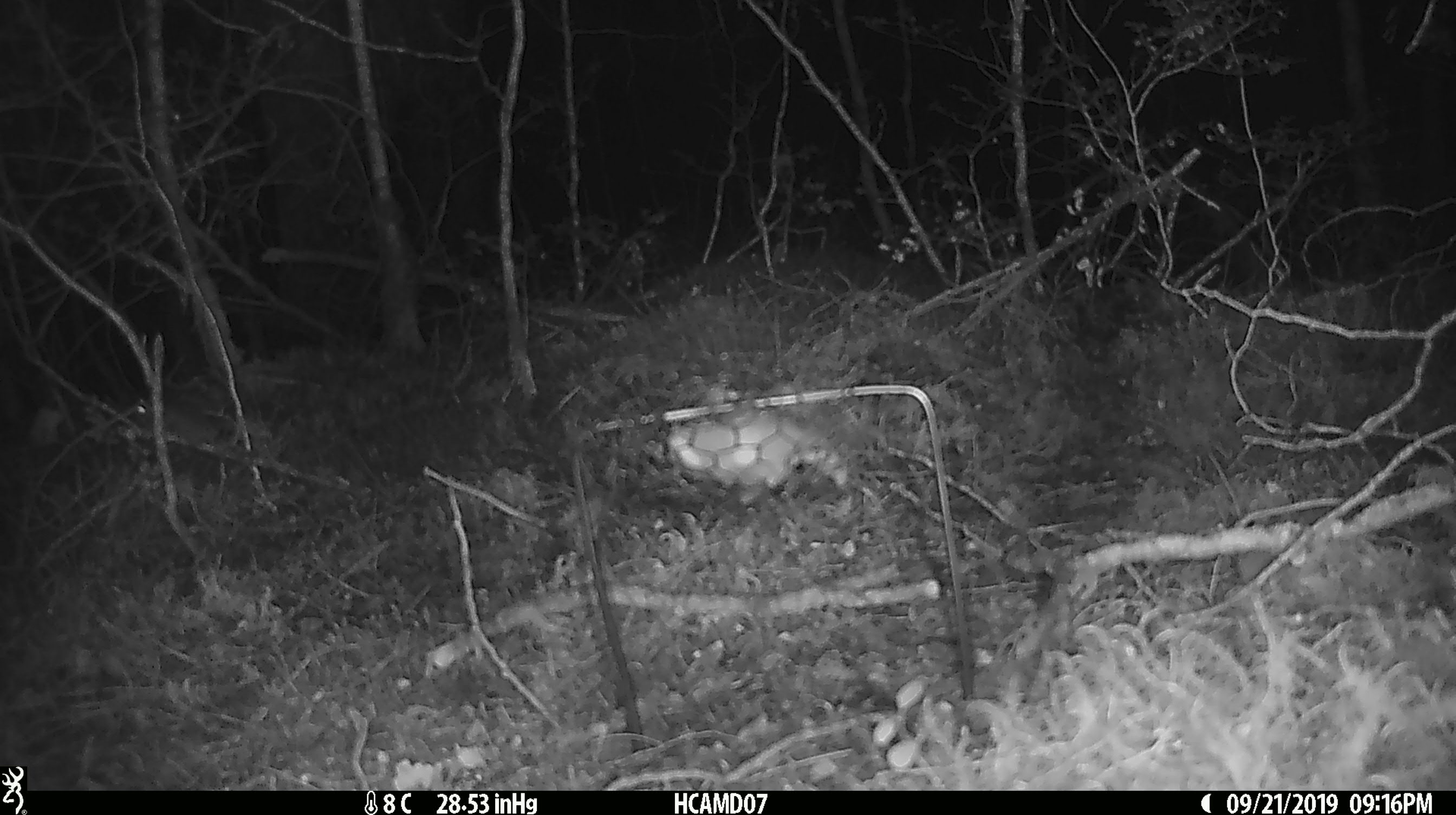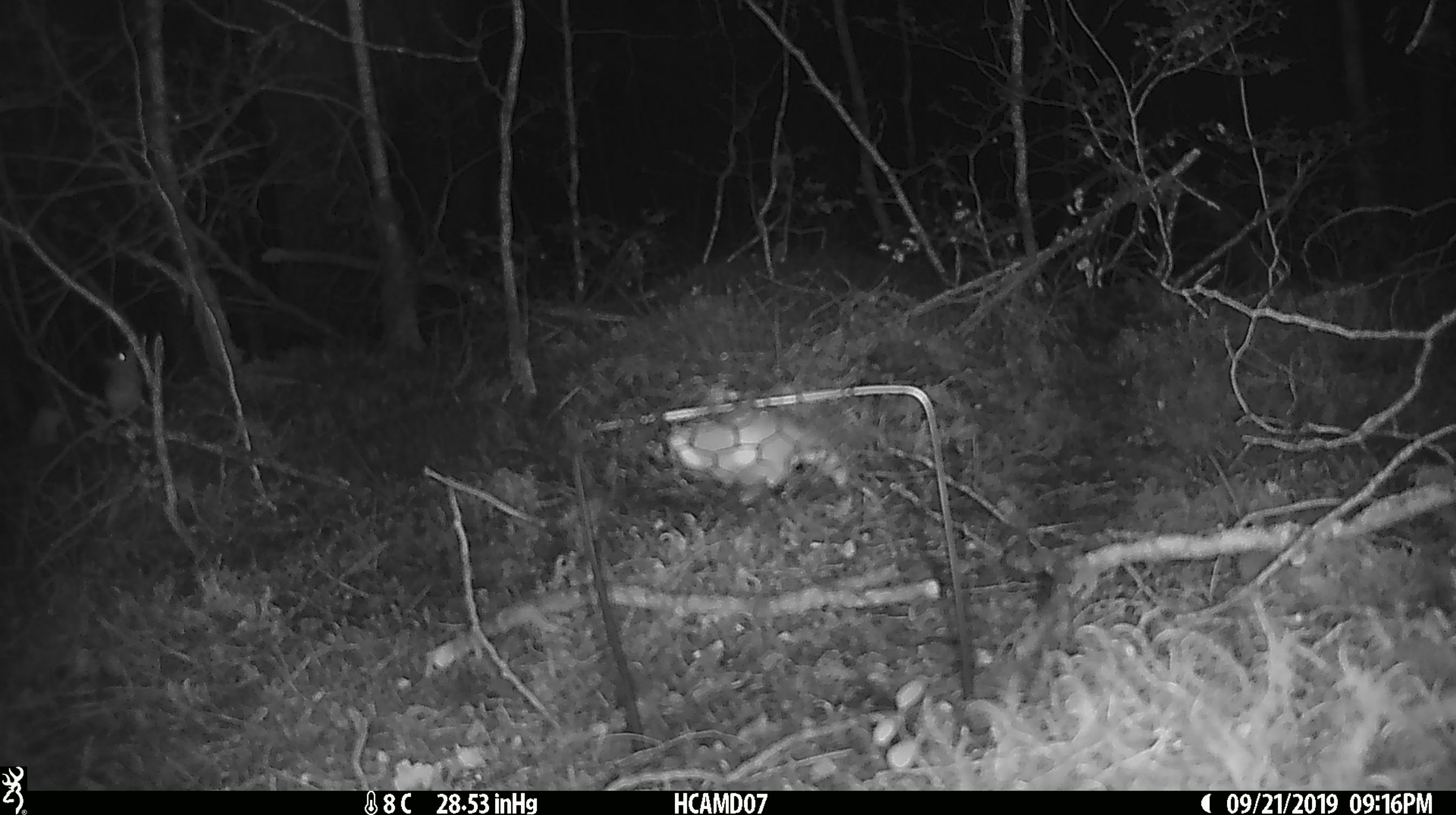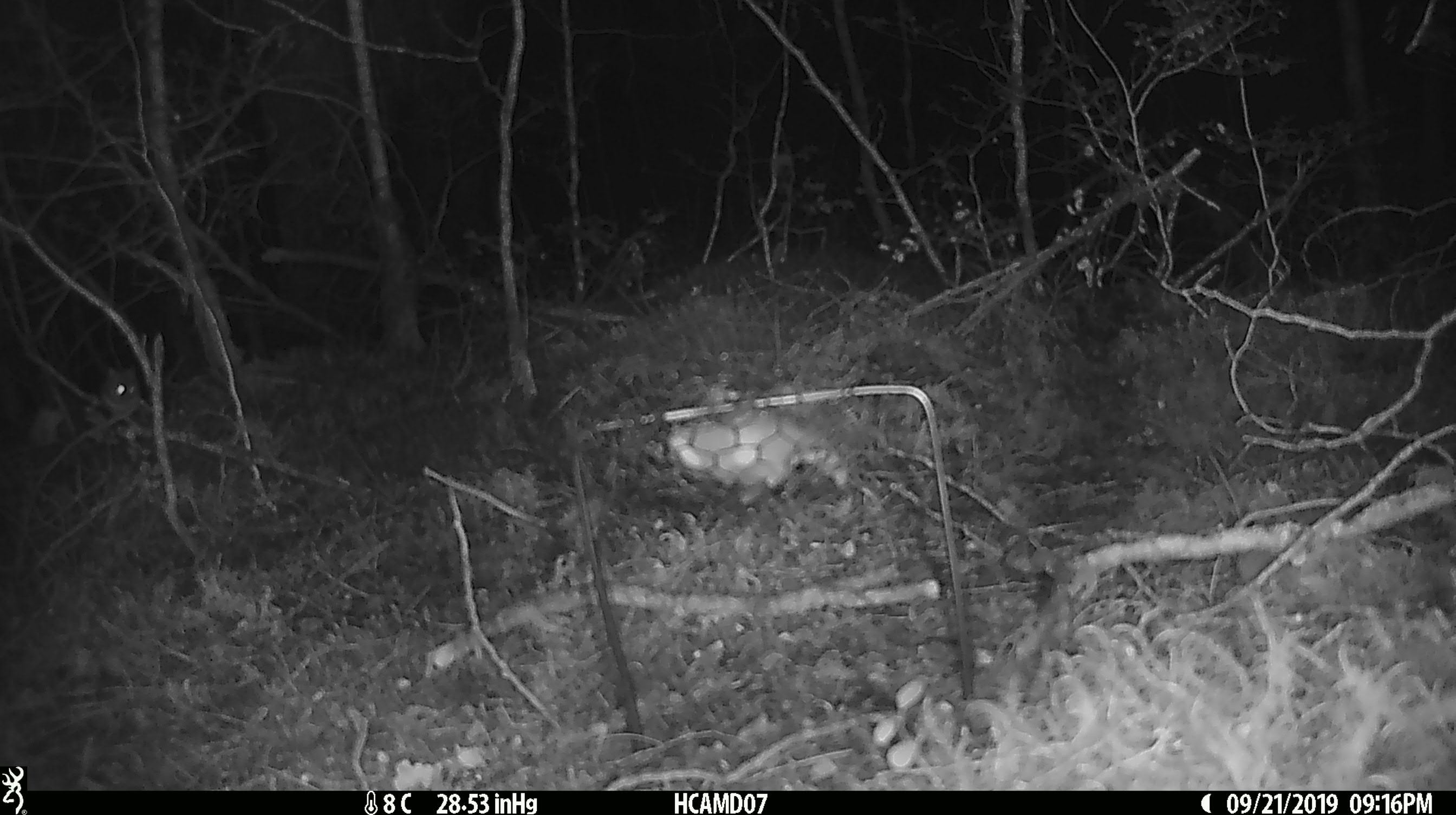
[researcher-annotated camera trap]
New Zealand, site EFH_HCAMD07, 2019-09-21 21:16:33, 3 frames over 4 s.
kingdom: Animalia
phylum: Chordata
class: Mammalia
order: Rodentia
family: Muridae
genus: Mus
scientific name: Mus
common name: mouse